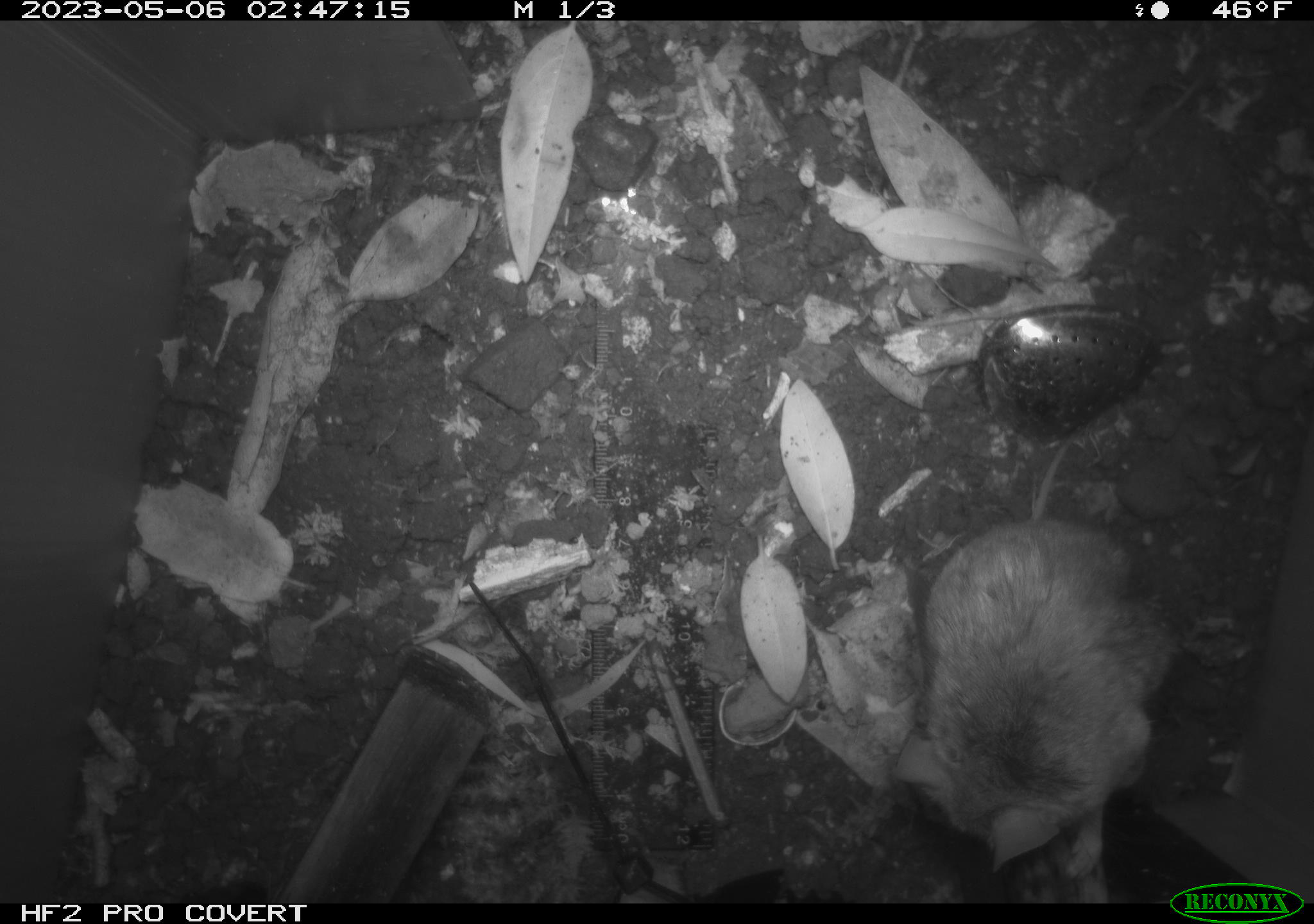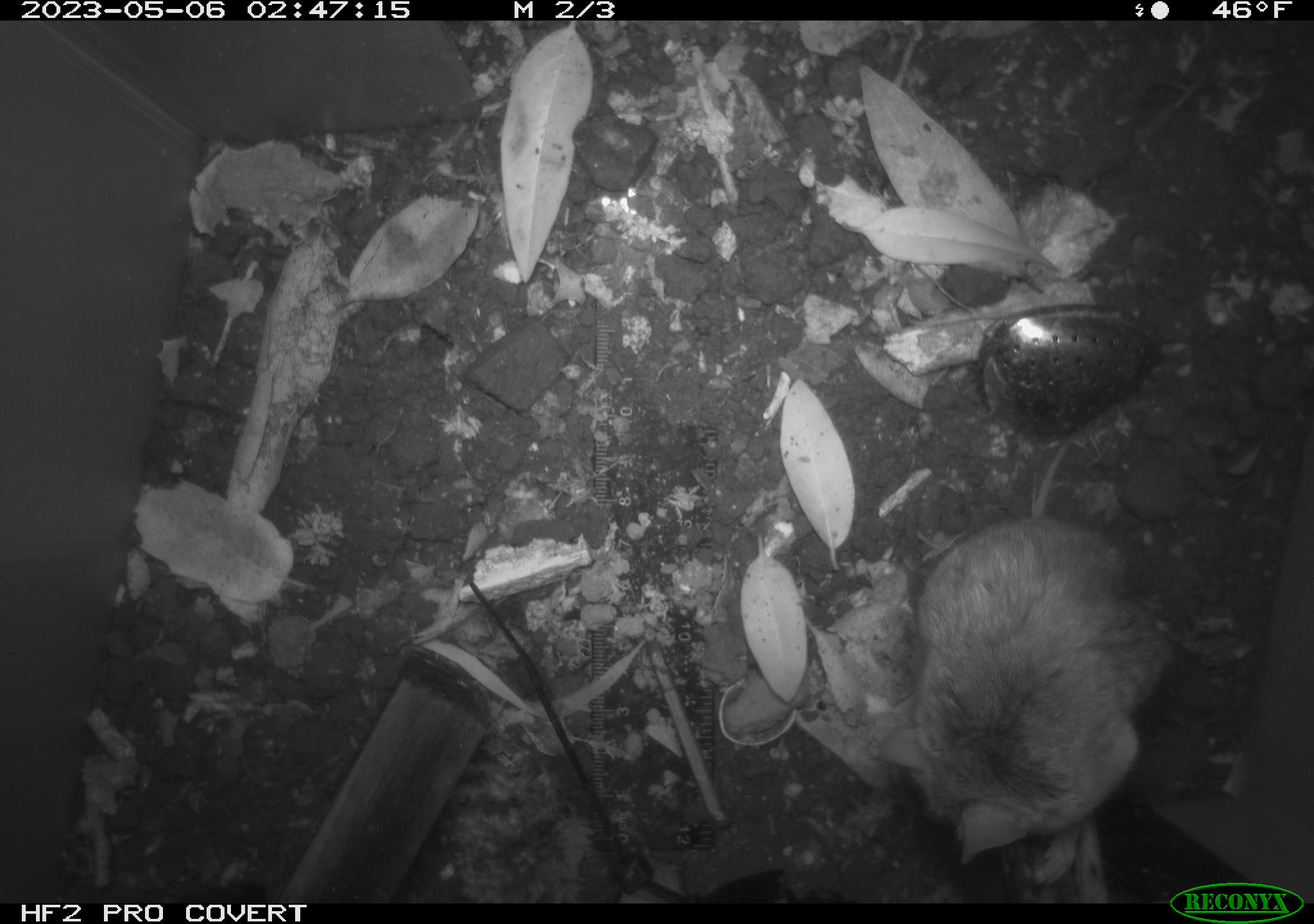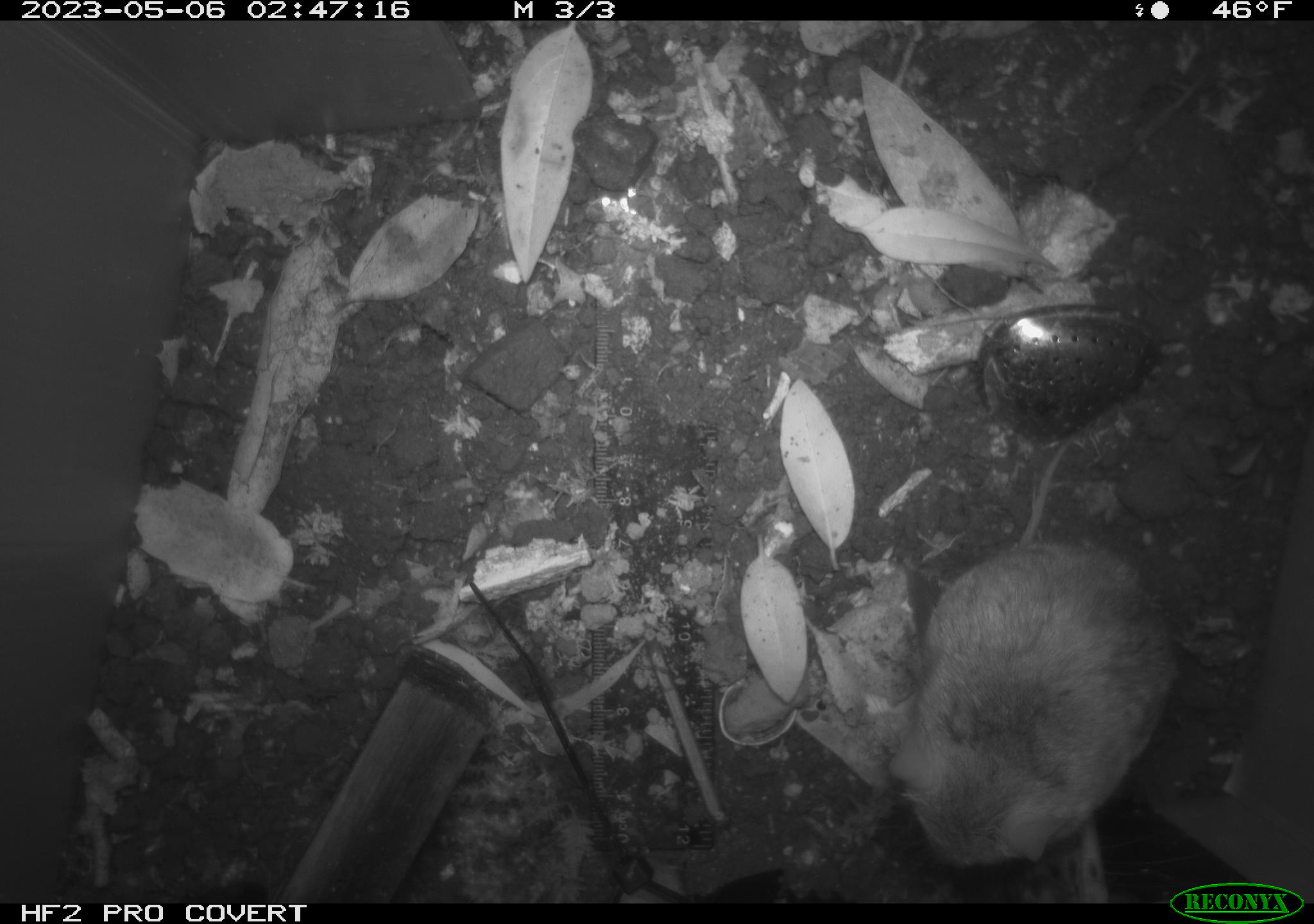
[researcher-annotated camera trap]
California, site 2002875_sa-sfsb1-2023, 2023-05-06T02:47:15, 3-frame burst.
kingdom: Animalia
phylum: Chordata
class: Mammalia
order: Rodentia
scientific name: Rodentia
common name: mouse species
Mouse species (Rodentia).